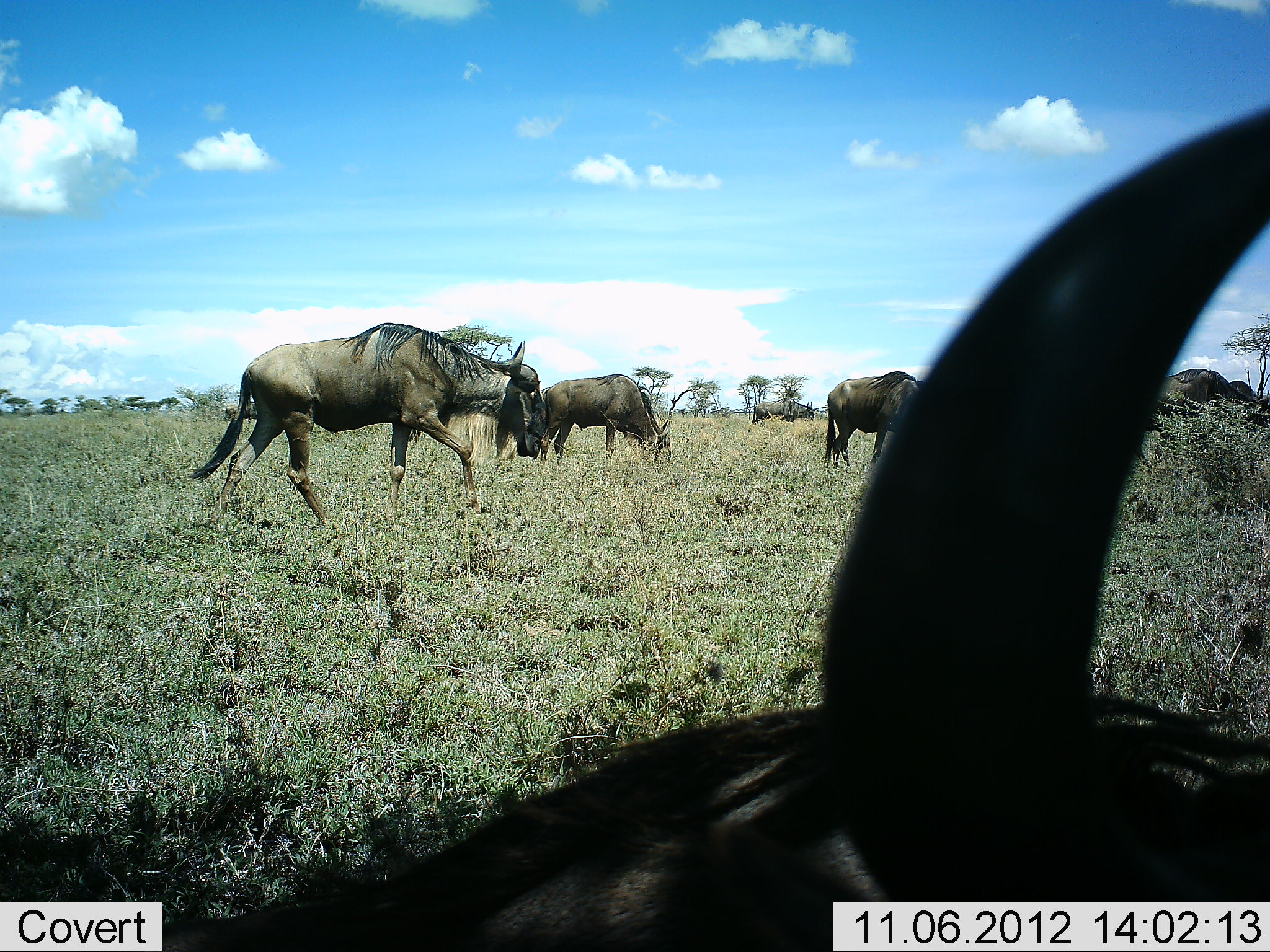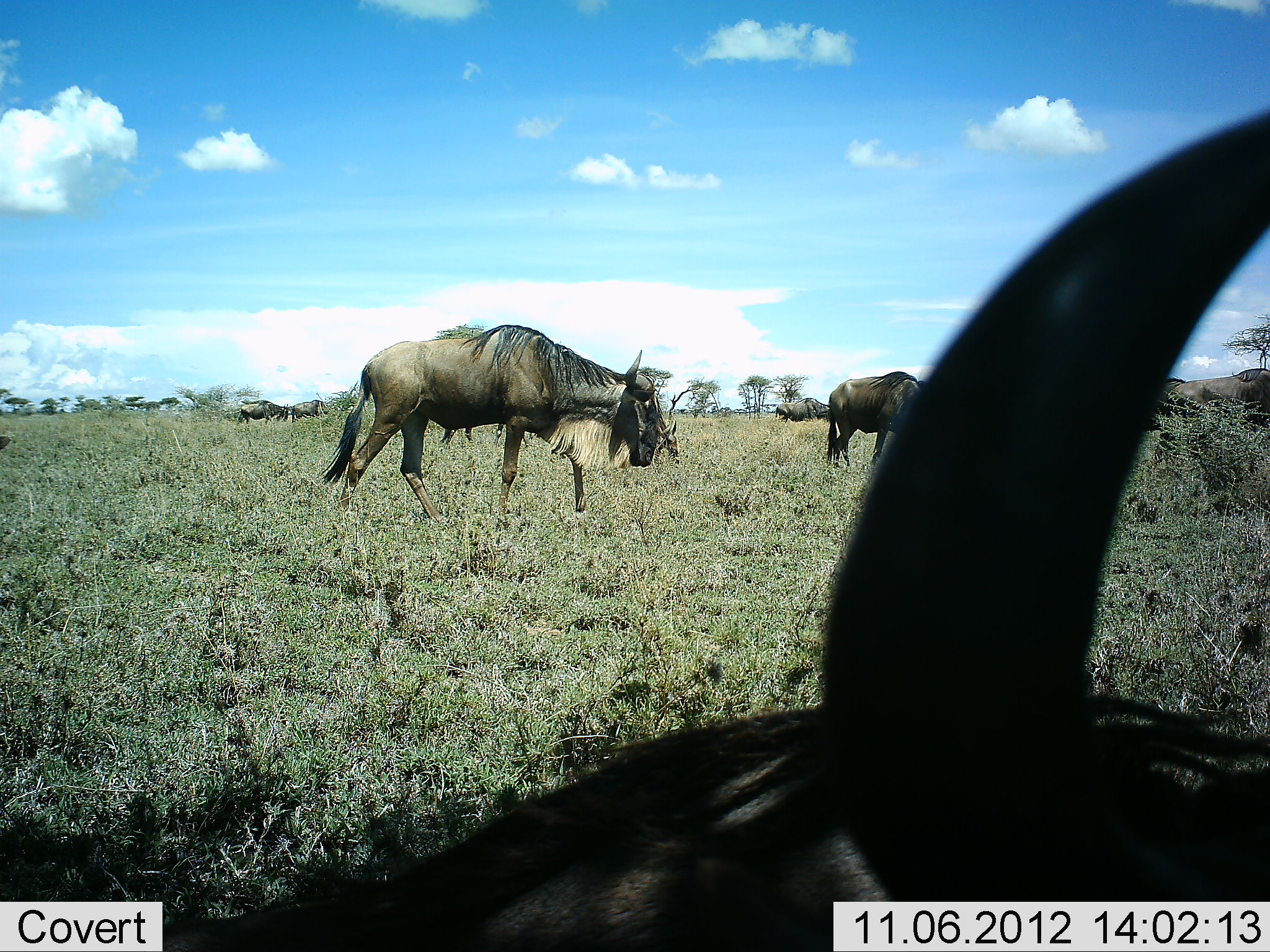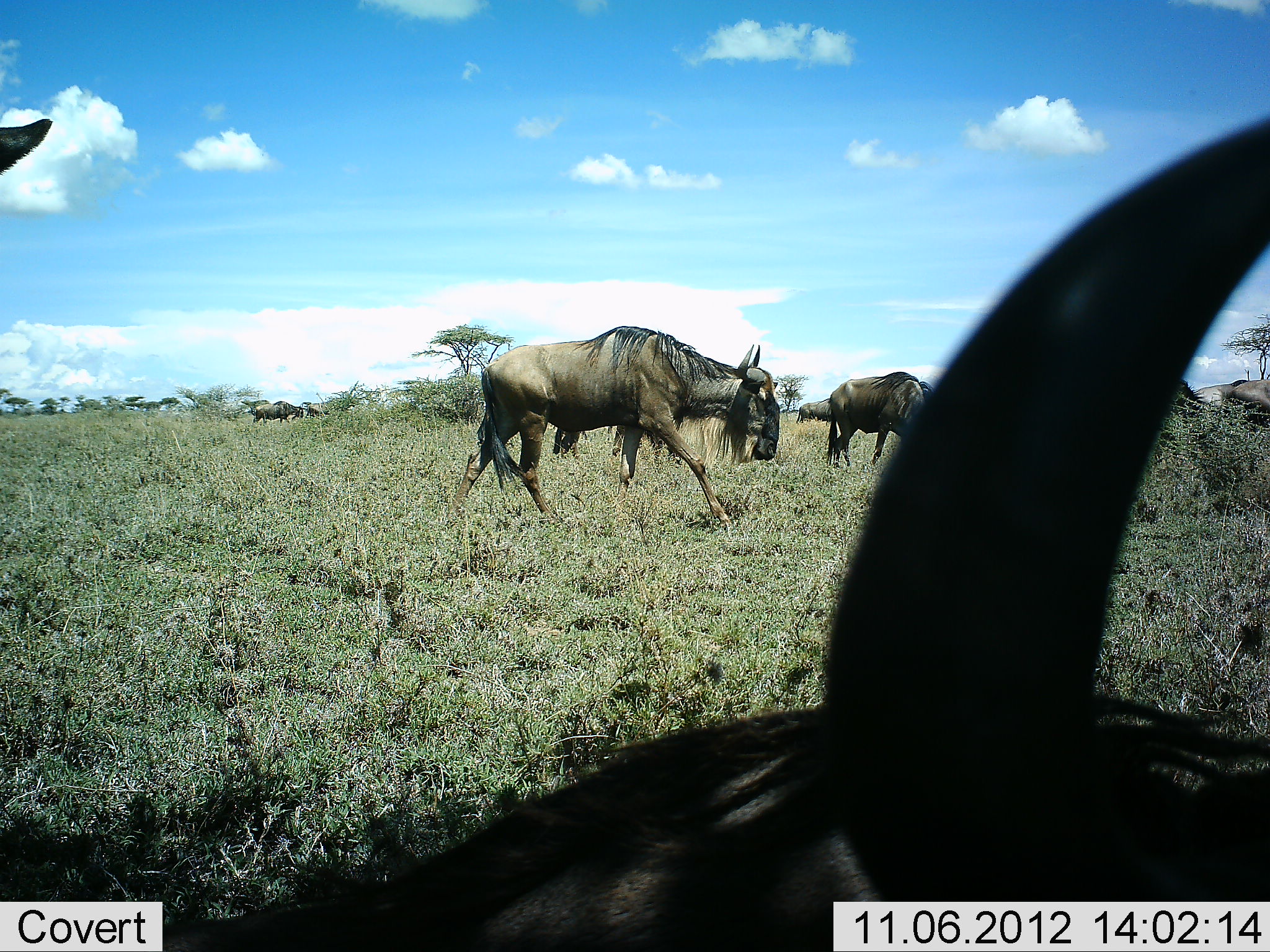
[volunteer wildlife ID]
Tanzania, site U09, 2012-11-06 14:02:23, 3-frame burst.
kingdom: Animalia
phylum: Chordata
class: Mammalia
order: Artiodactyla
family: Bovidae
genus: Connochaetes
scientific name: Connochaetes taurinus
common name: blue wildebeest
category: wildebeest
Wildebeest (blue wildebeest) (Connochaetes taurinus), count 7. Behavior (volunteer vote fractions): standing 40%, resting 10%, moving 60%, interacting 0%. Young present (vote fraction): 0%. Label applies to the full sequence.